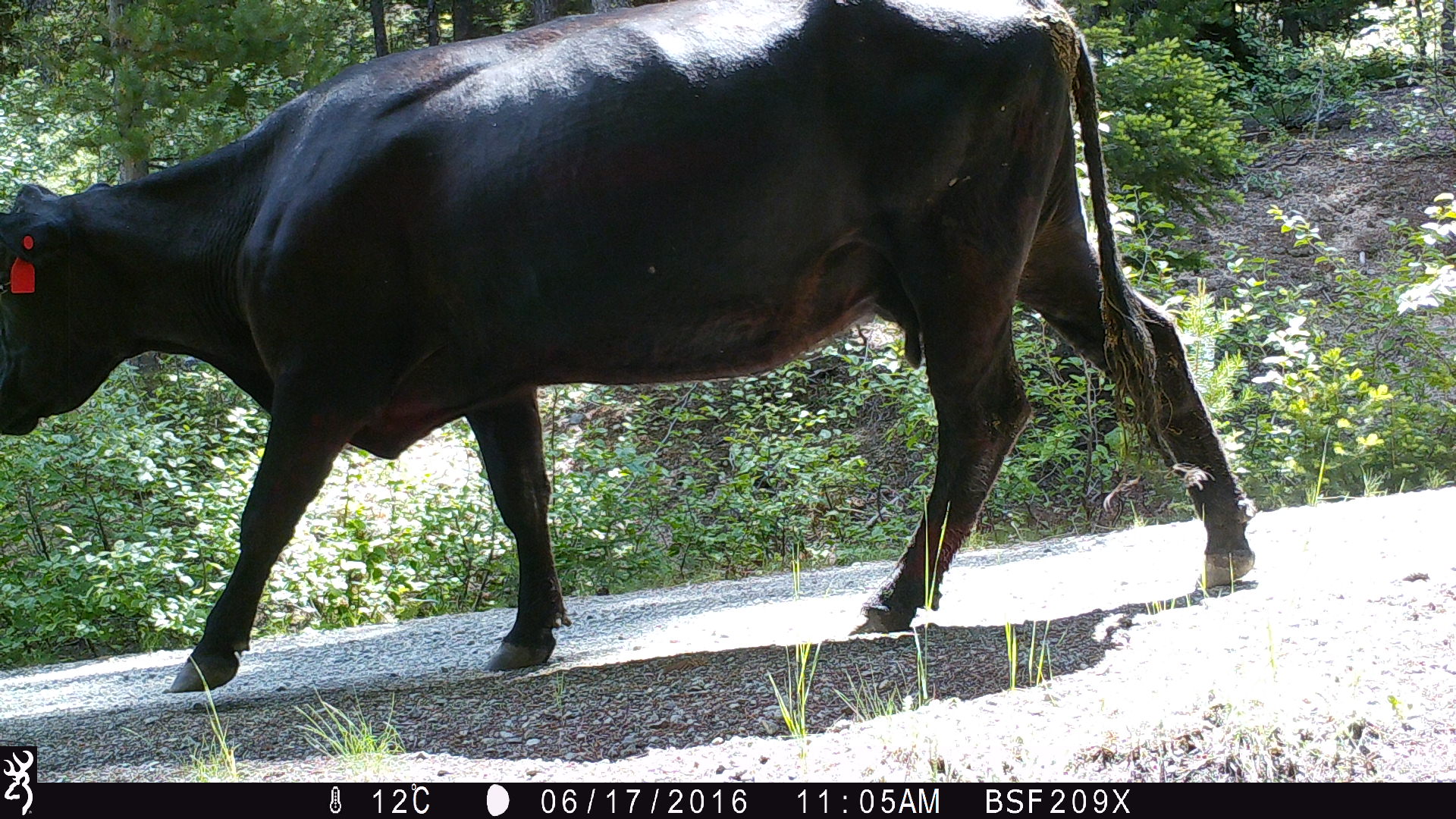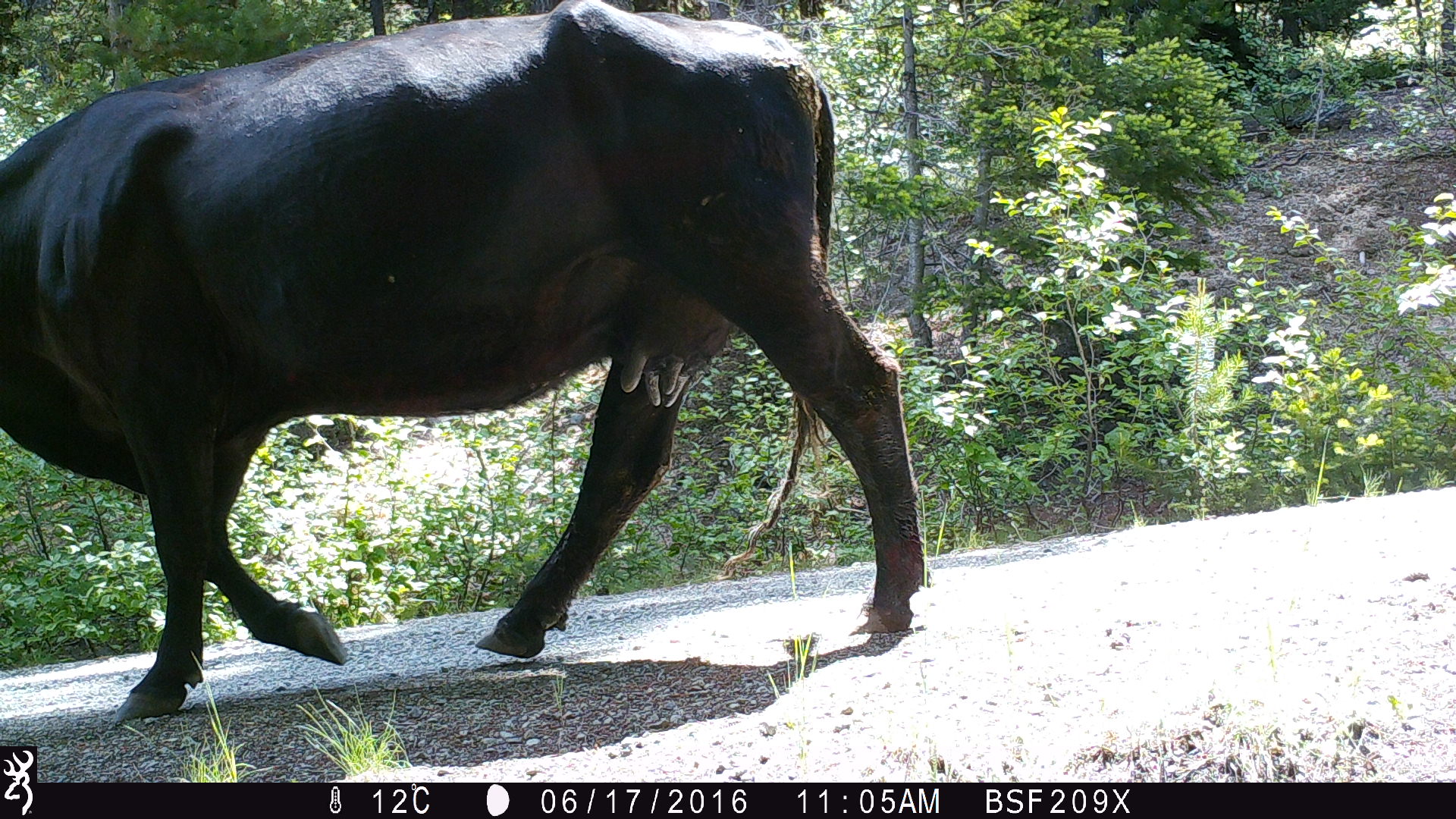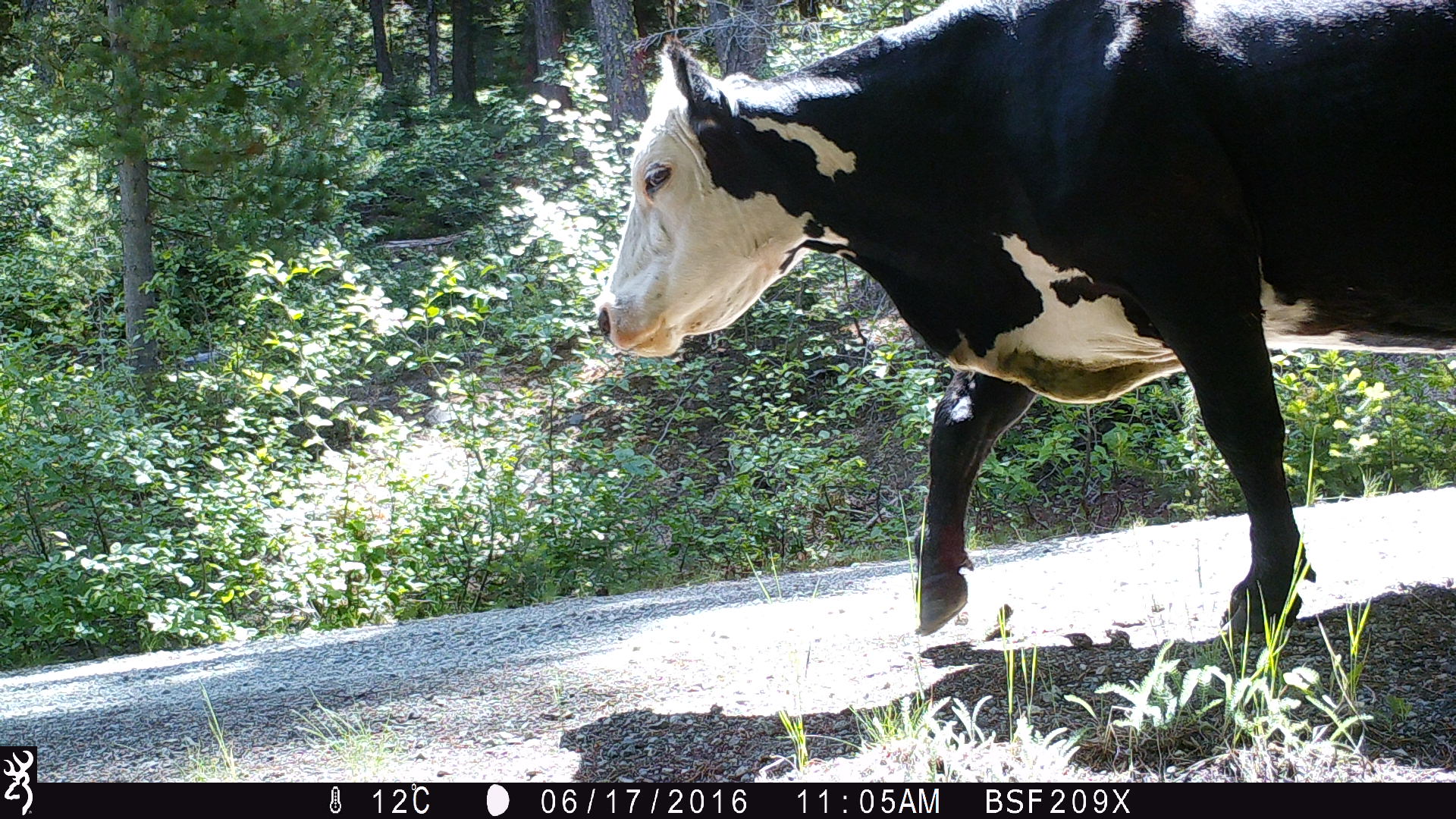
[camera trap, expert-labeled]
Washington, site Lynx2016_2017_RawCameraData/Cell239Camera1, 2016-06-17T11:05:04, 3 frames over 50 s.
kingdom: Animalia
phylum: Chordata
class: Mammalia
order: Artiodactyla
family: Bovidae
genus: Bos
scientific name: Bos taurus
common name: domestic cattle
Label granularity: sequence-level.